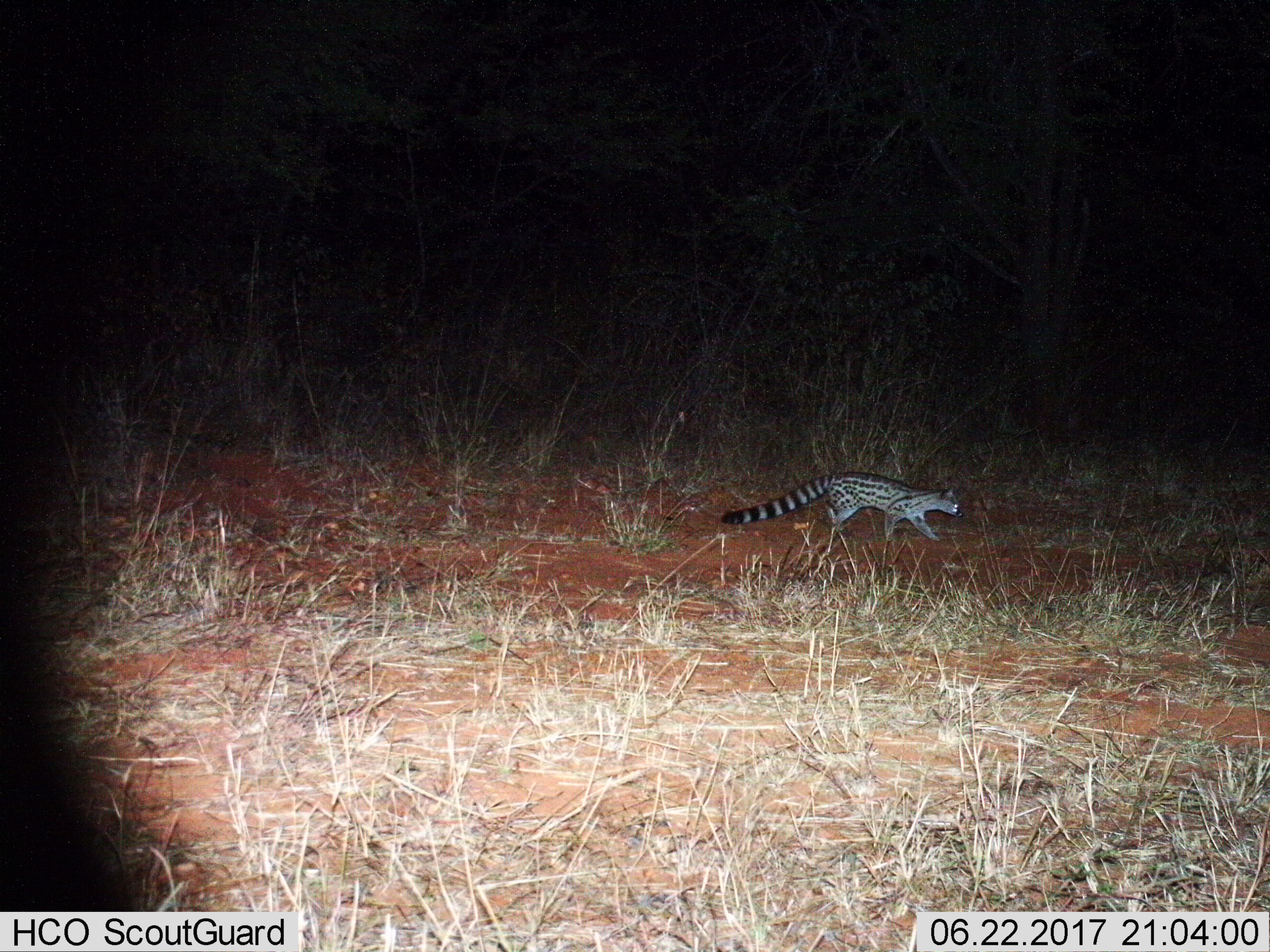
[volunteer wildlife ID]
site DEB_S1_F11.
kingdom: Animalia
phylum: Chordata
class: Mammalia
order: Carnivora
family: Viverridae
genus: Genetta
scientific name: Genetta genetta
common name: small-spotted genet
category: genetcommonsmallspotted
Genetcommonsmallspotted (small-spotted genet) (Genetta genetta), count 1. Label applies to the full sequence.